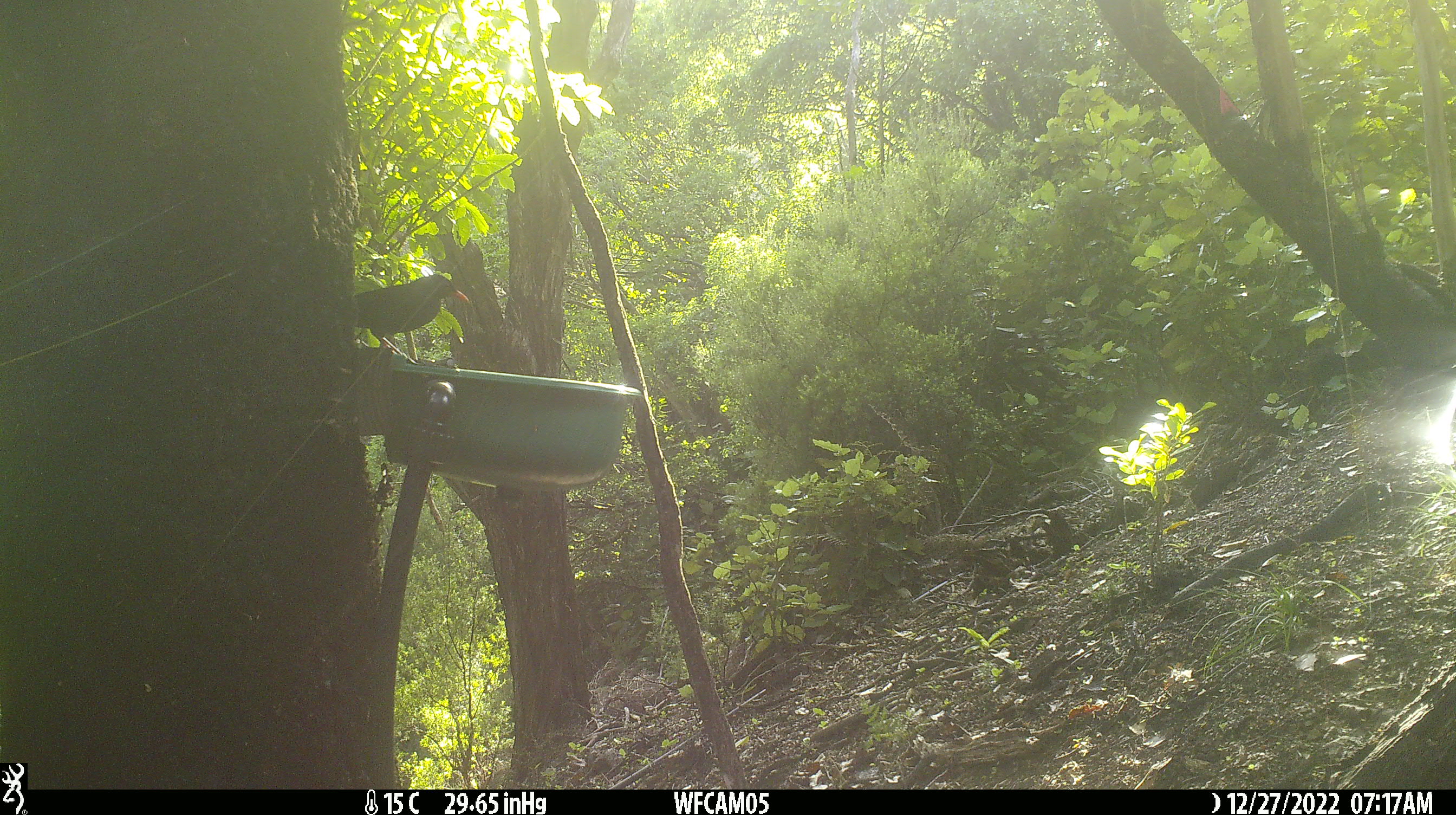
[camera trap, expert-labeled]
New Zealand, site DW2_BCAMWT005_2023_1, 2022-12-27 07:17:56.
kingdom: Animalia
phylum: Chordata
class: Aves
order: Passeriformes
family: Turdidae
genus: Turdus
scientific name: Turdus merula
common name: eurasian blackbird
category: blackbird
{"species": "blackbird (eurasian blackbird) (Turdus merula)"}